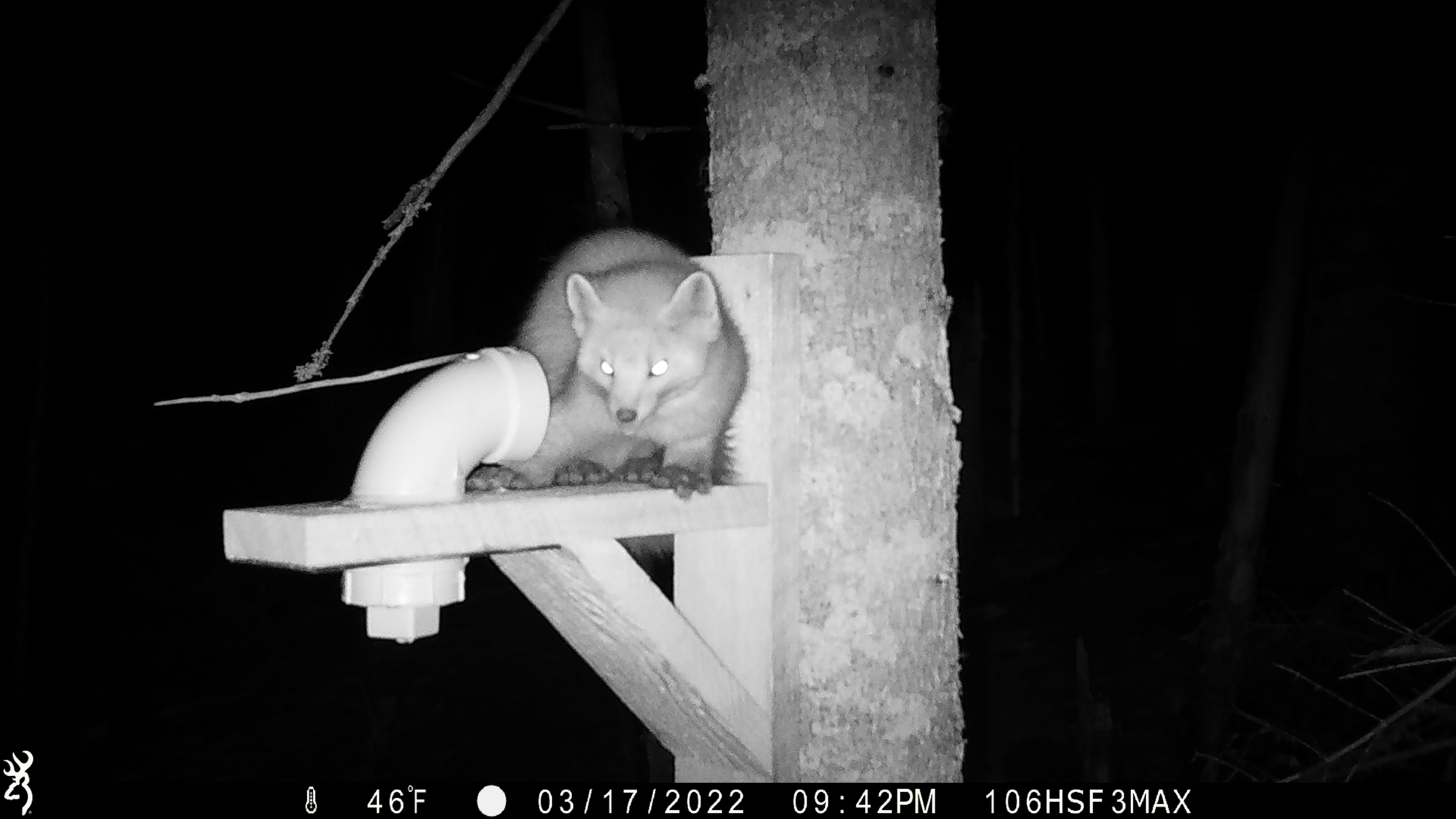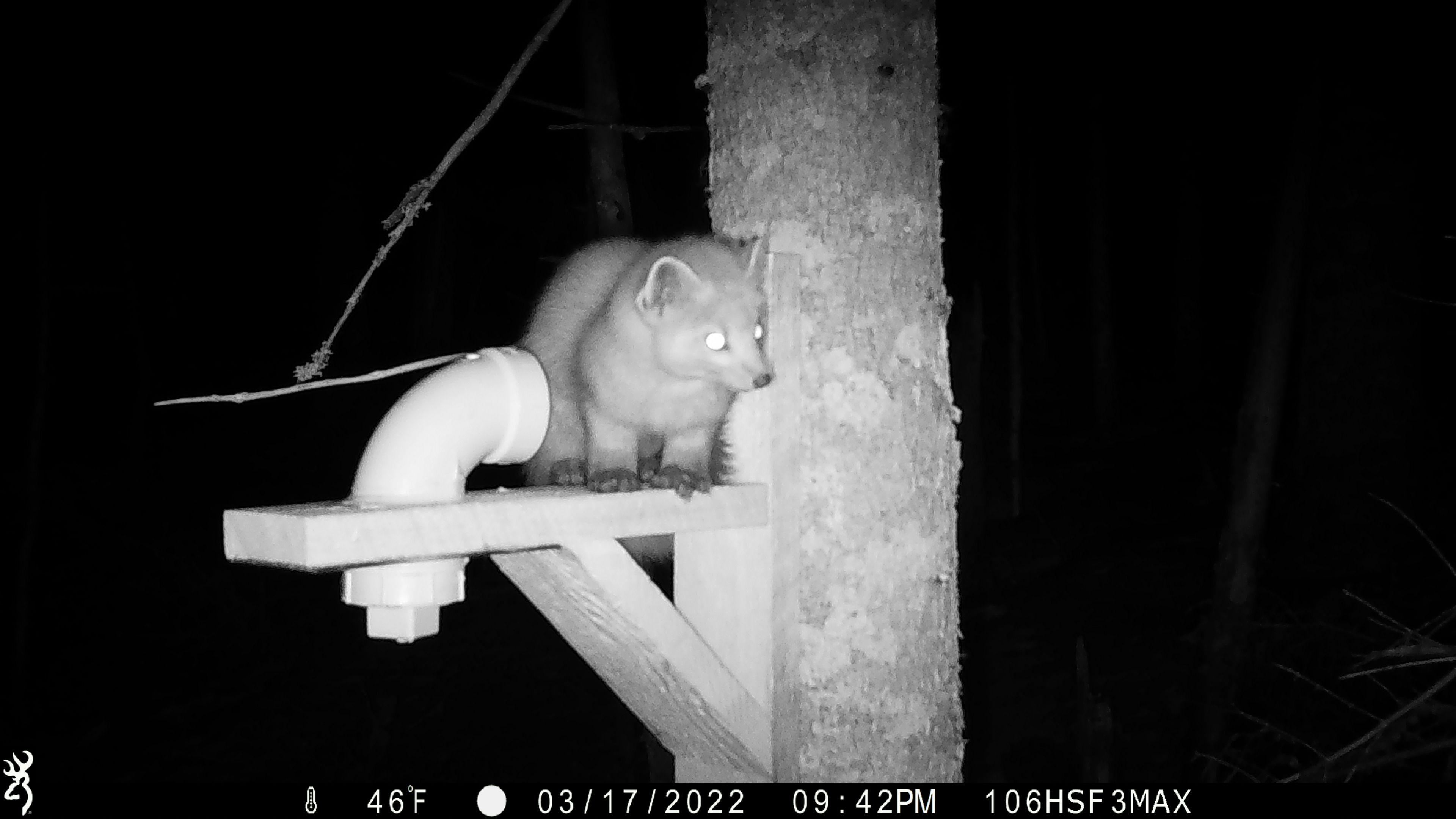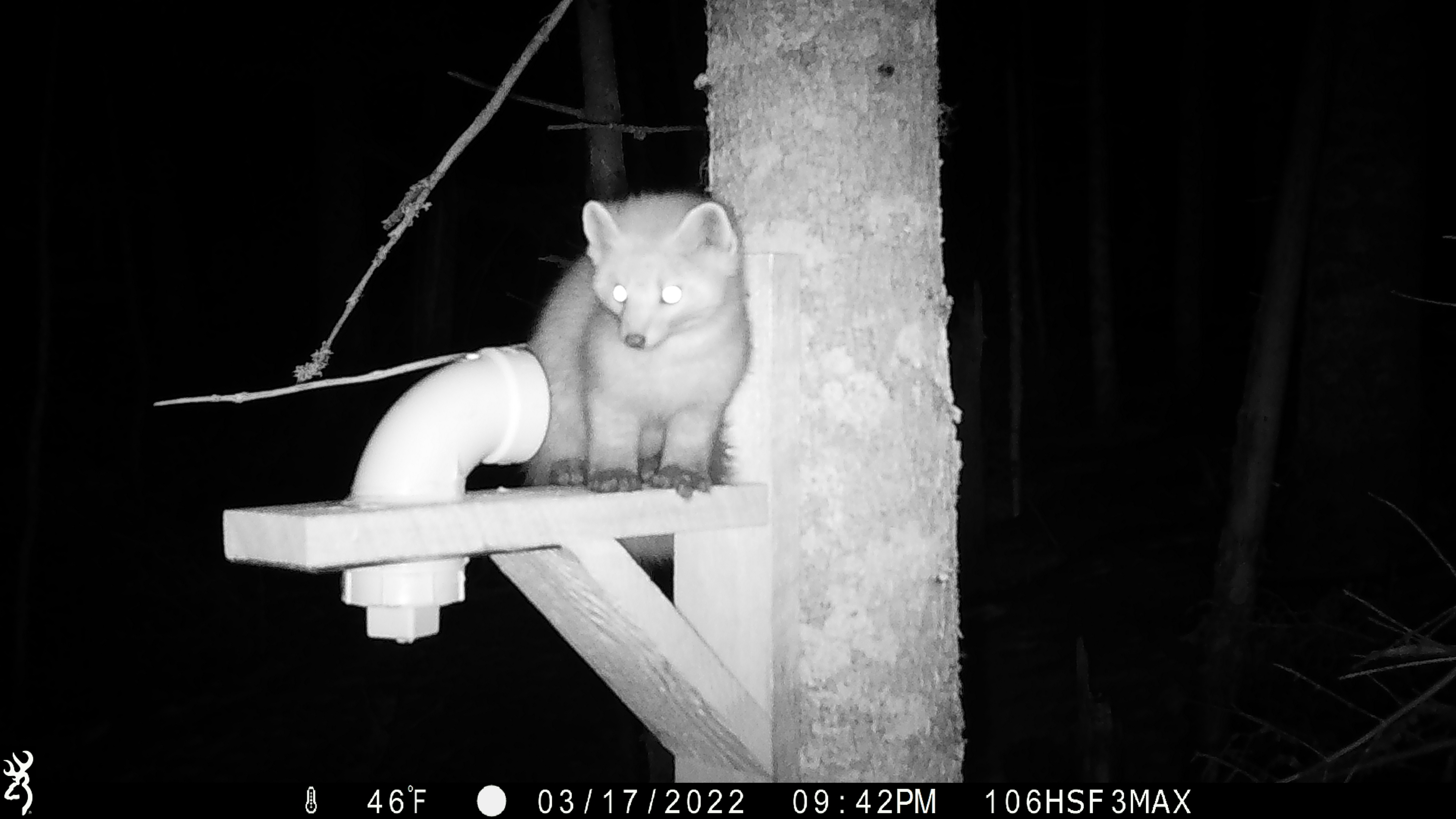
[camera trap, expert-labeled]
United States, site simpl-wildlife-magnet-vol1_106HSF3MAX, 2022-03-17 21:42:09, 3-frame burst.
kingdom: Animalia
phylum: Chordata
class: Mammalia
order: Carnivora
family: Mustelidae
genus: Martes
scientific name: Martes americana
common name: american marten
American marten (Martes americana).